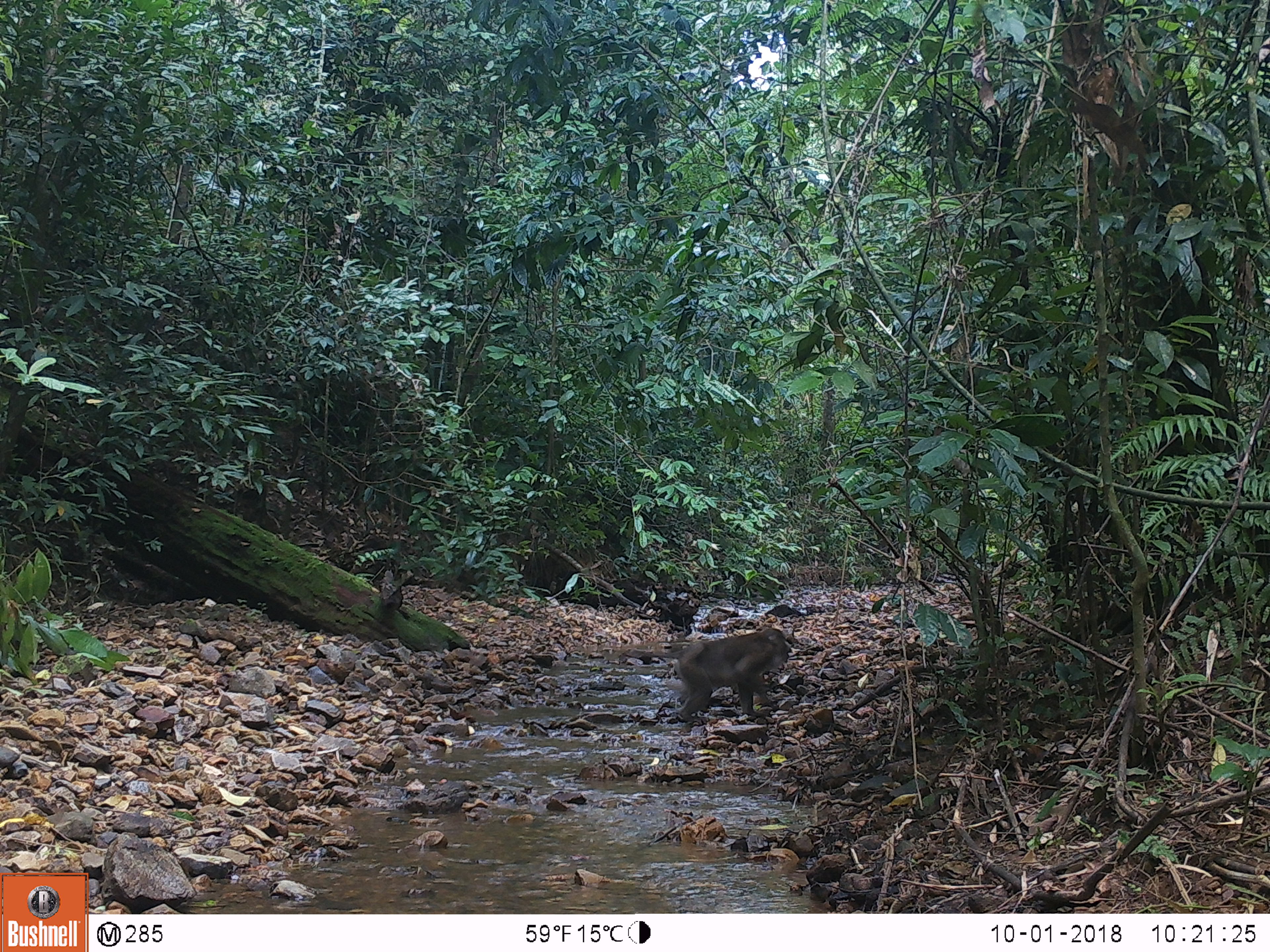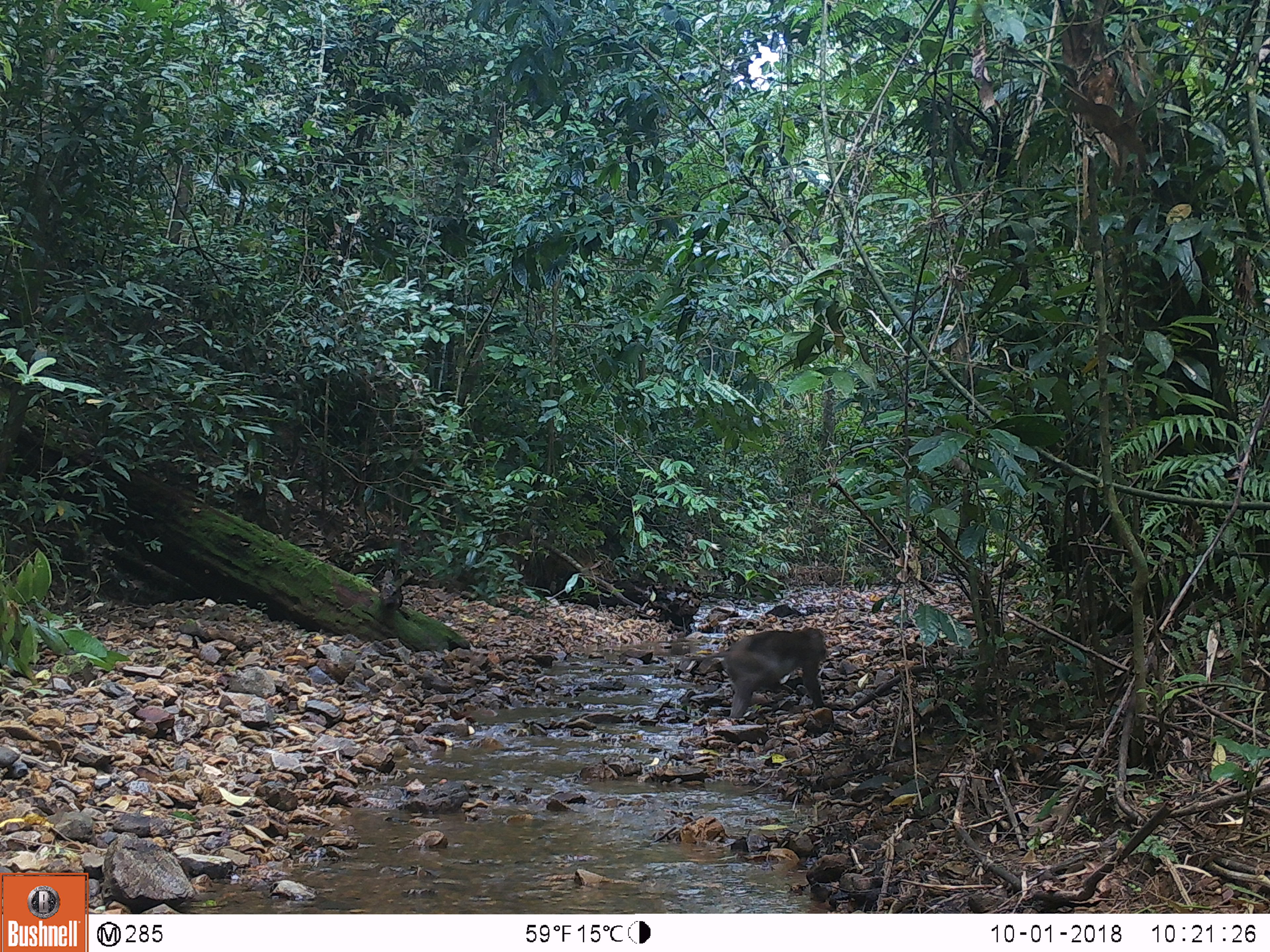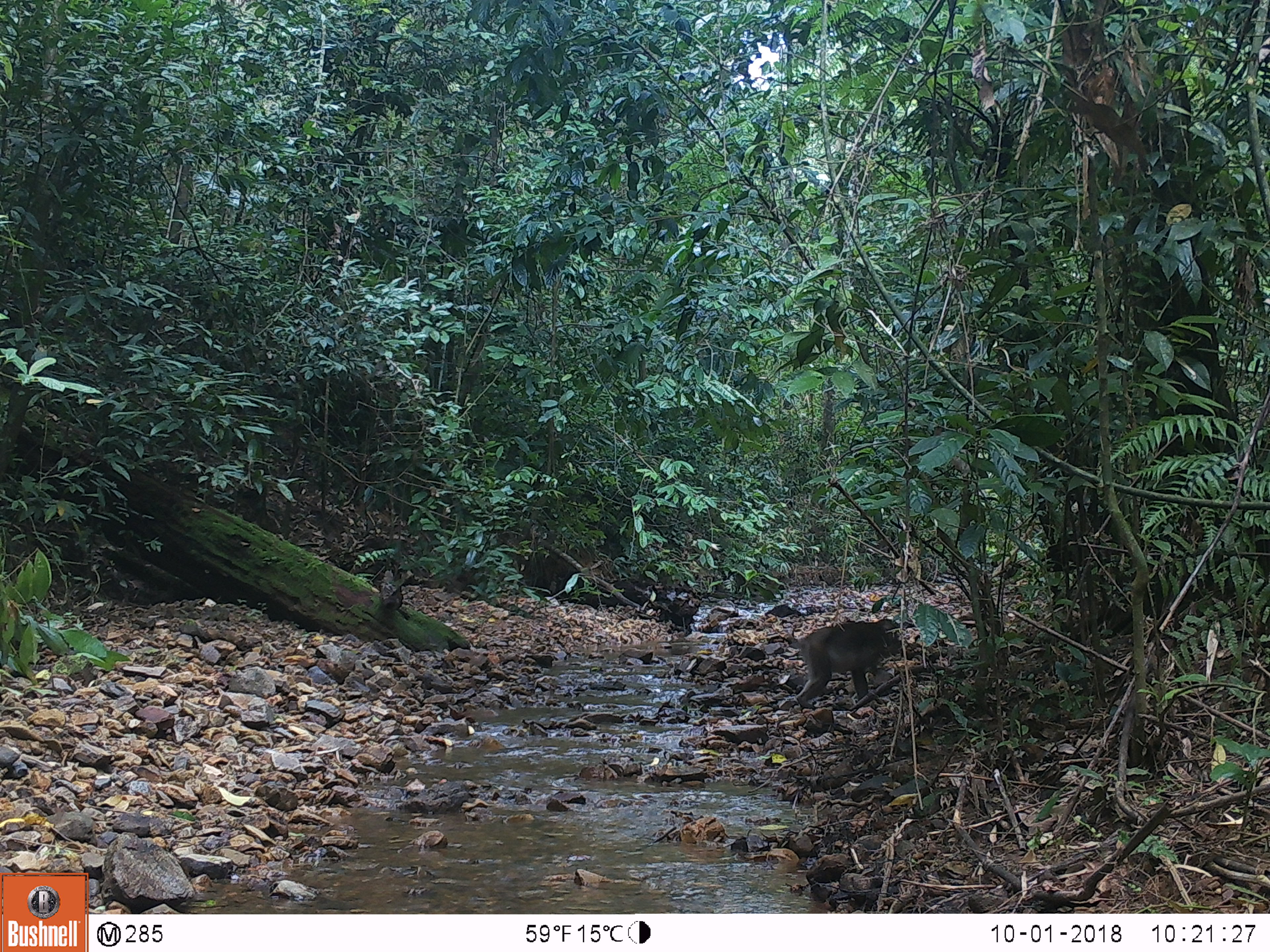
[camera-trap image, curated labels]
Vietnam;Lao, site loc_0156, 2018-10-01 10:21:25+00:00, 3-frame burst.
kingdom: Animalia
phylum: Chordata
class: Mammalia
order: Primates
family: Cercopithecidae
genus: Macaca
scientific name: Macaca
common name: macaques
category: assam or rhesus macaque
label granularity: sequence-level